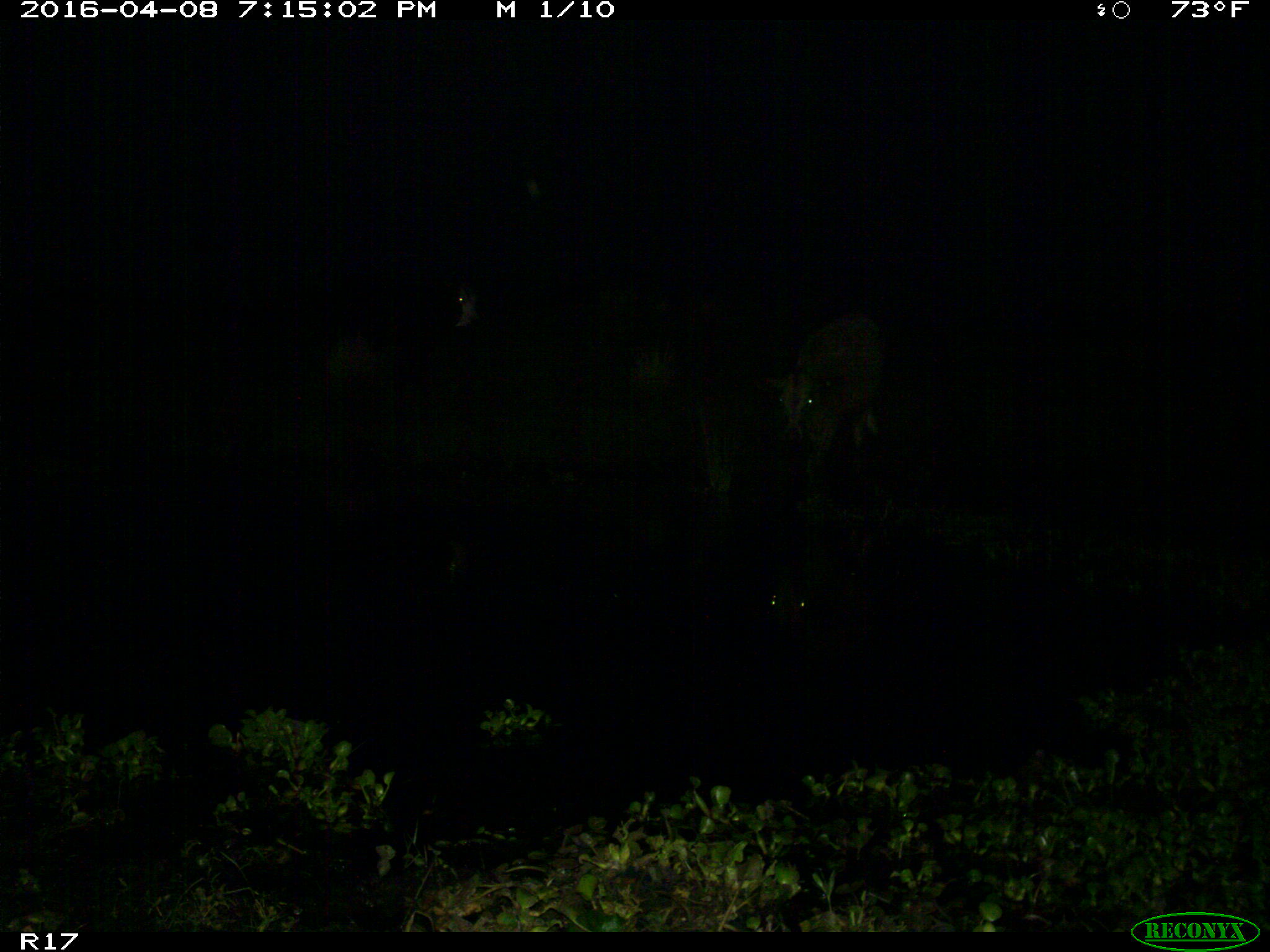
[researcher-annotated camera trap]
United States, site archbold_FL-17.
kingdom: Animalia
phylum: Chordata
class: Mammalia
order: Artiodactyla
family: Bovidae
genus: Bos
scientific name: Bos taurus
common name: domestic cow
Bos taurus (domestic cow).